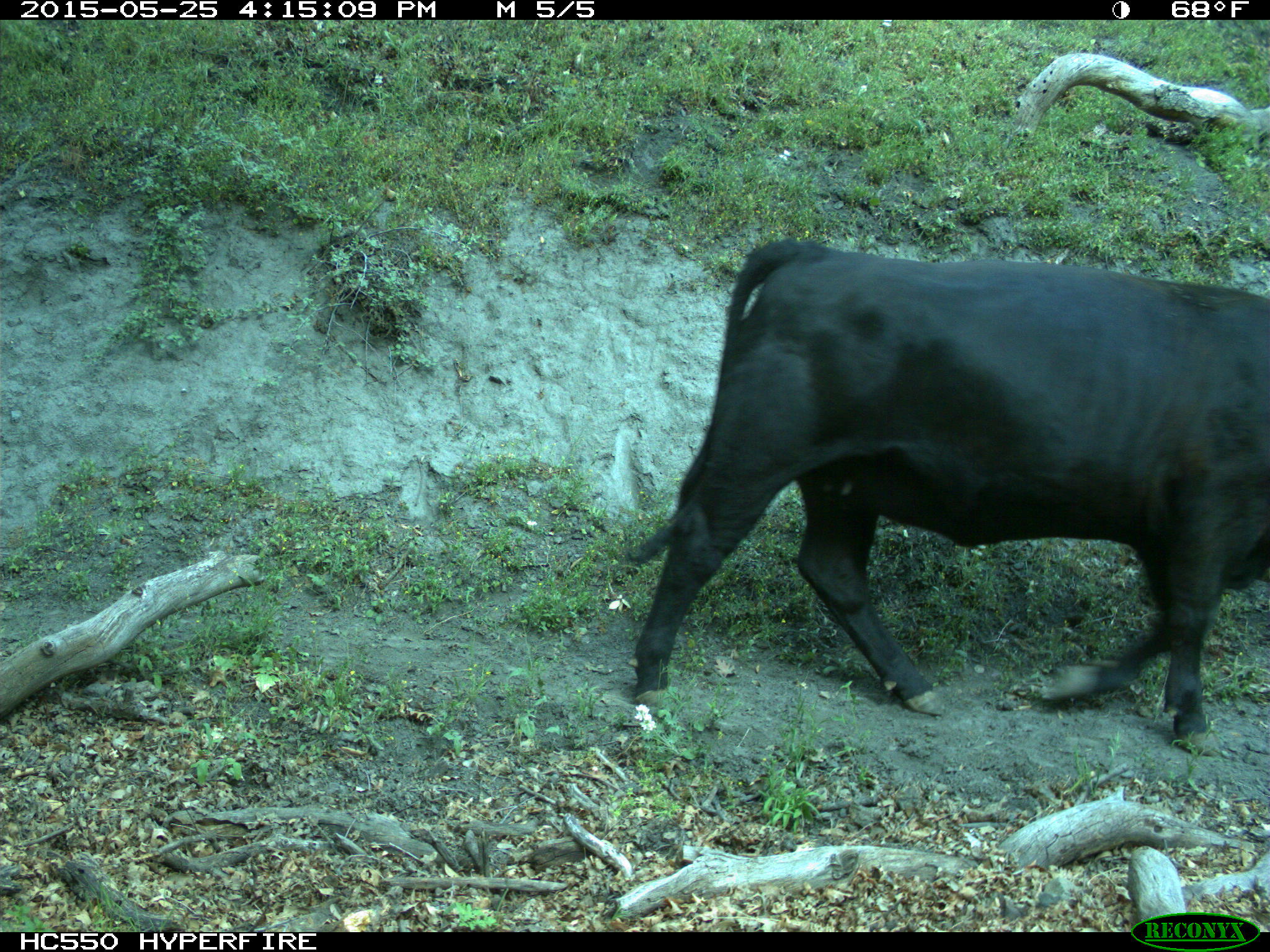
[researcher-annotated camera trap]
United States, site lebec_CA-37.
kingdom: Animalia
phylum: Chordata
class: Mammalia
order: Artiodactyla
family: Bovidae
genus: Bos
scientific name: Bos taurus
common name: domestic cow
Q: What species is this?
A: Bos taurus (domestic cow).